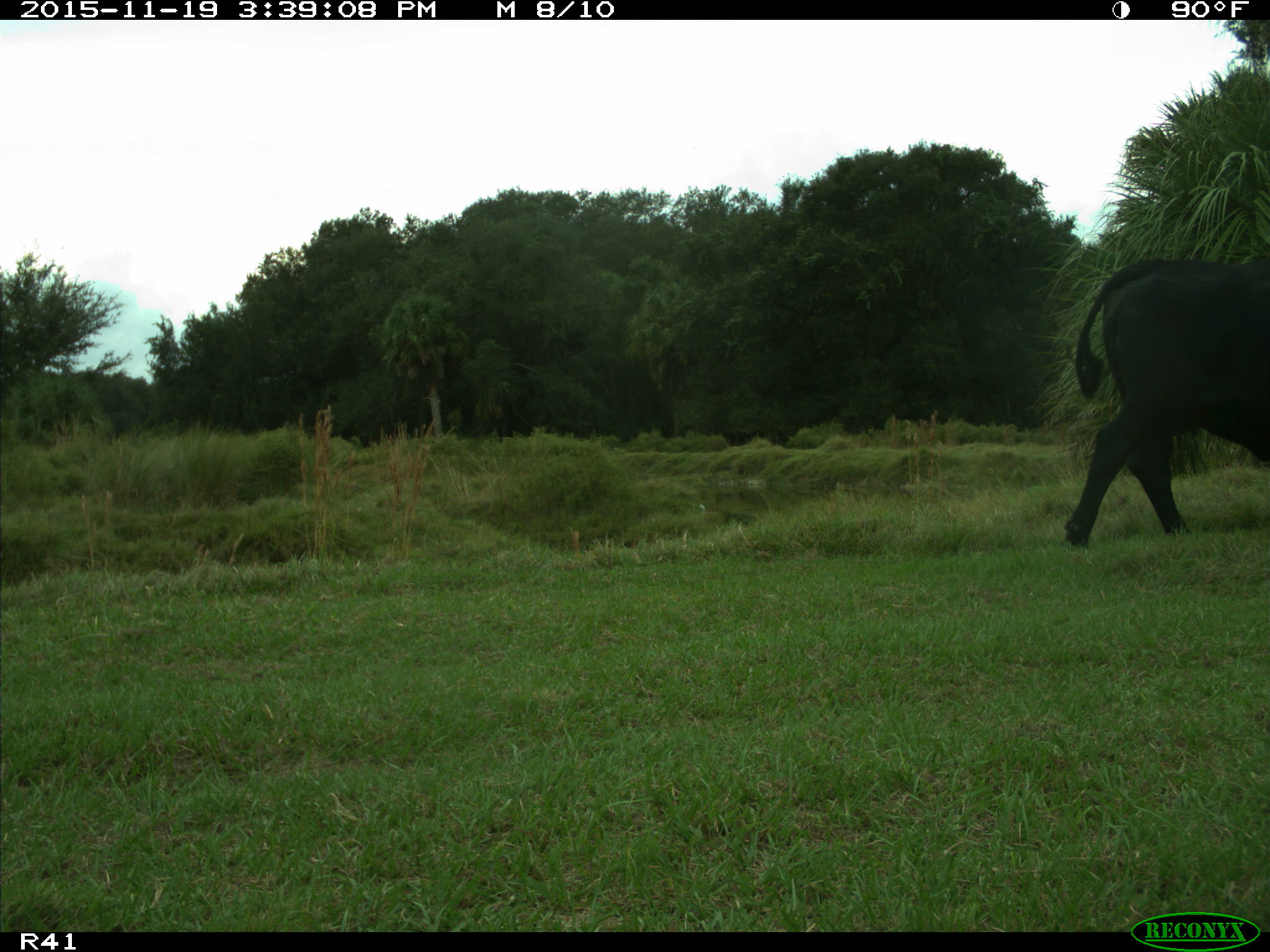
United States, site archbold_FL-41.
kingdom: Animalia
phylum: Chordata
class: Mammalia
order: Artiodactyla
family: Bovidae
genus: Bos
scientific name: Bos taurus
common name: domestic cow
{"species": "Bos taurus (domestic cow)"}